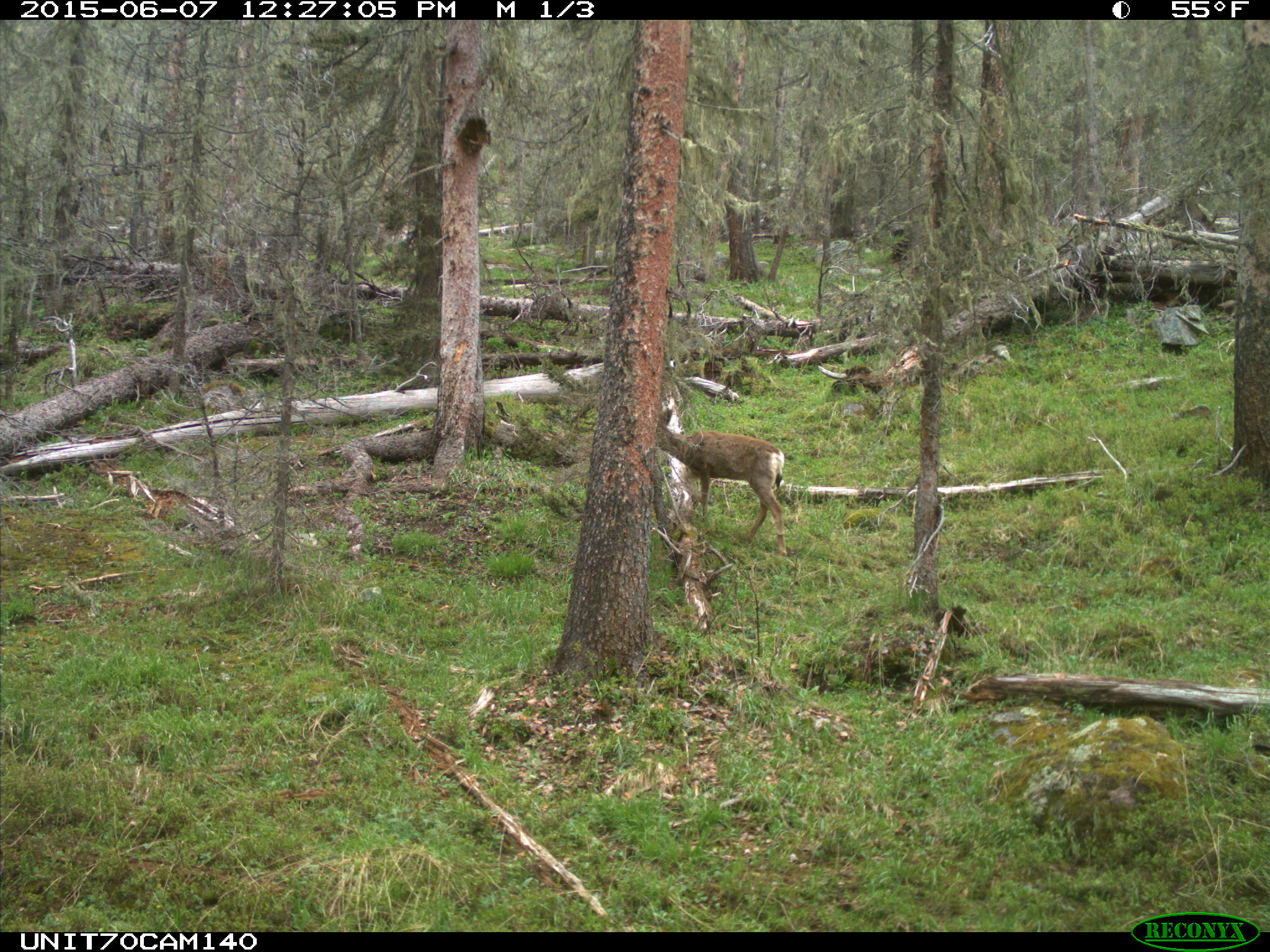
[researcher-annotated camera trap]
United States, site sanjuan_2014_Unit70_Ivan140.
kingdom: Animalia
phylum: Chordata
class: Mammalia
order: Artiodactyla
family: Cervidae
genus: Odocoileus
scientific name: Odocoileus hemionus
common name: mule deer